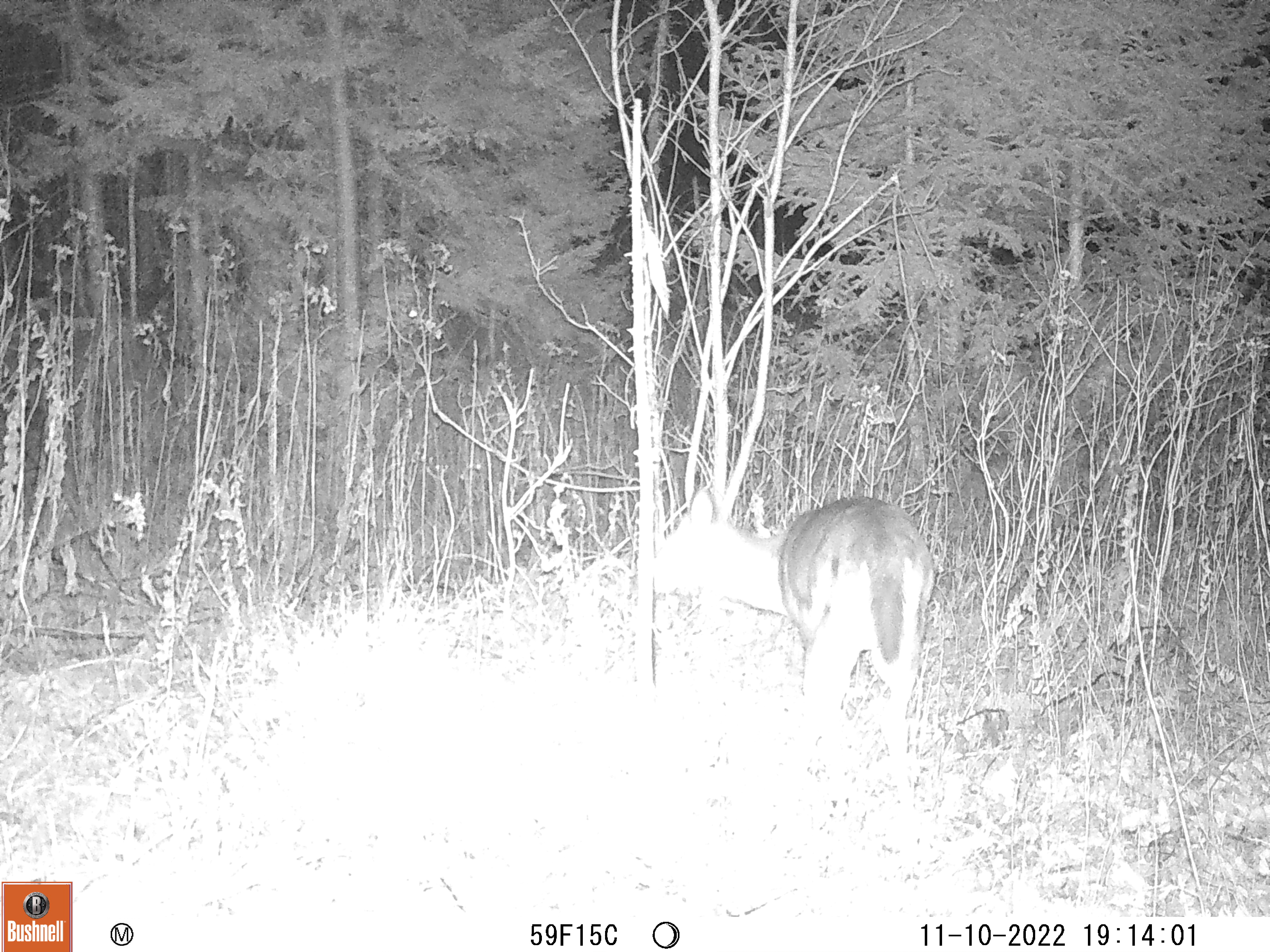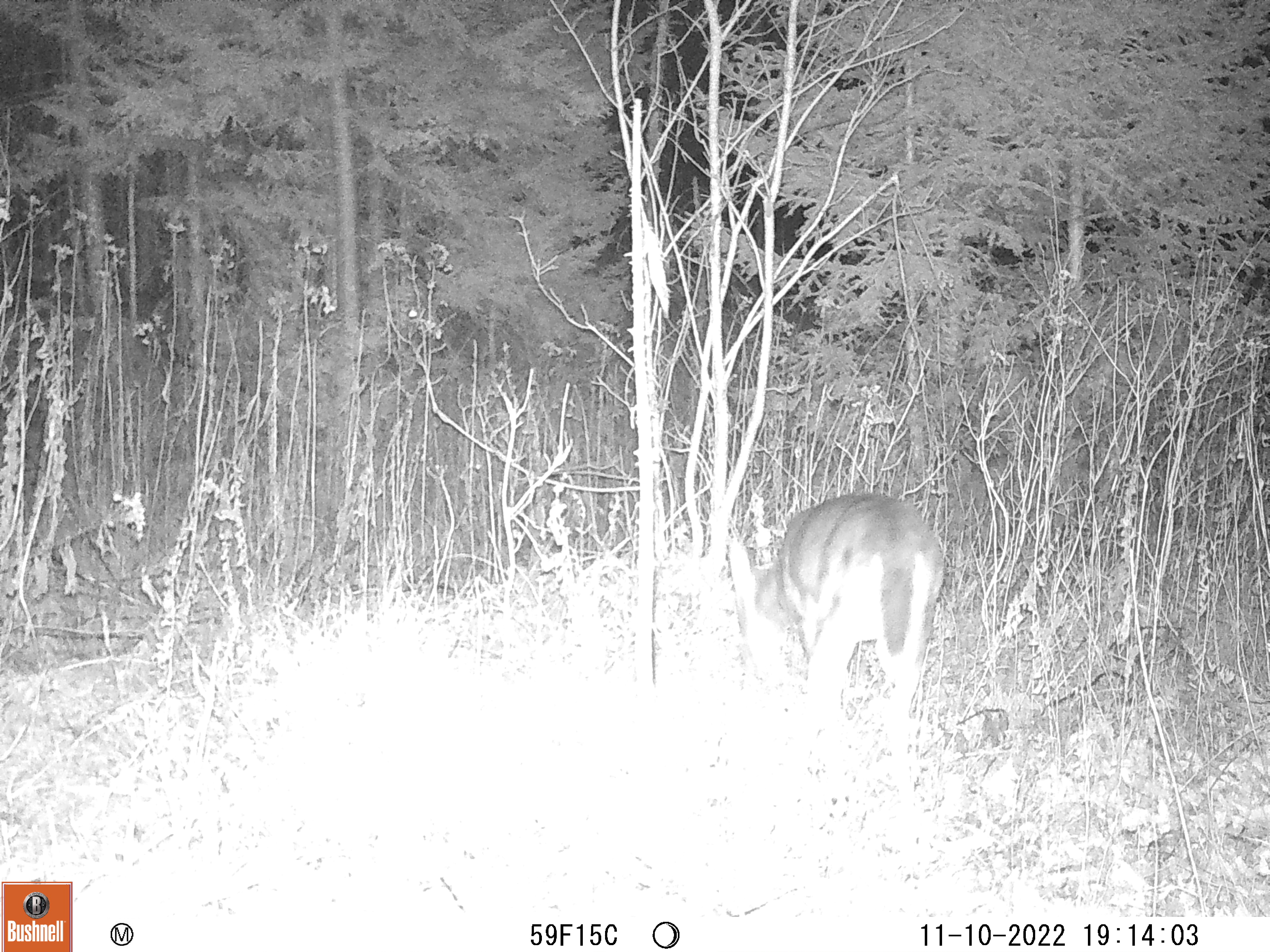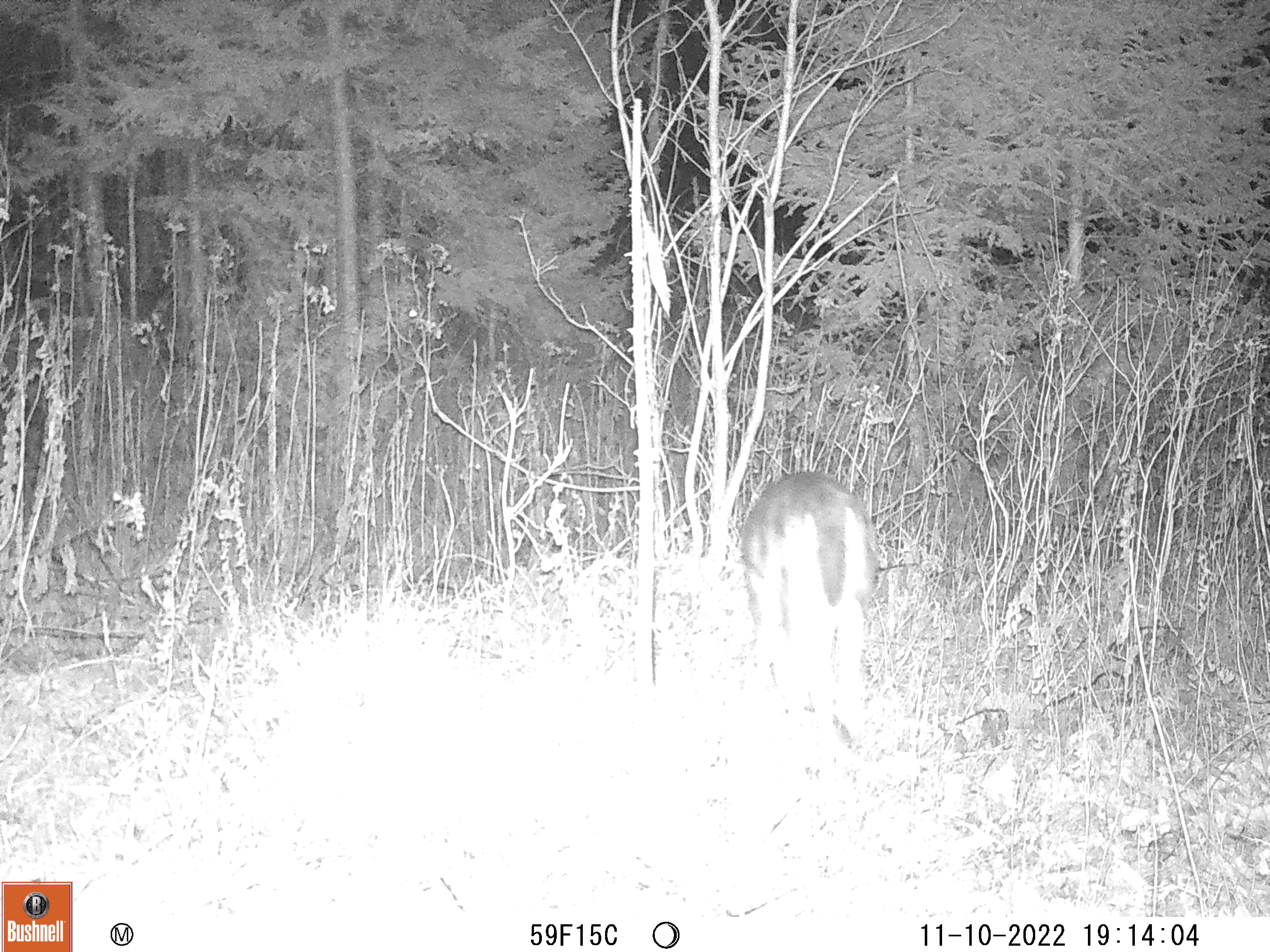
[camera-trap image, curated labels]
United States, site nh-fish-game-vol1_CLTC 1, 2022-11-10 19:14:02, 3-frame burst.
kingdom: Animalia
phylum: Chordata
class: Mammalia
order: Artiodactyla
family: Cervidae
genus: Odocoileus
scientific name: Odocoileus virginianus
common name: white-tailed deer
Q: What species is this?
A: White-tailed deer (Odocoileus virginianus).